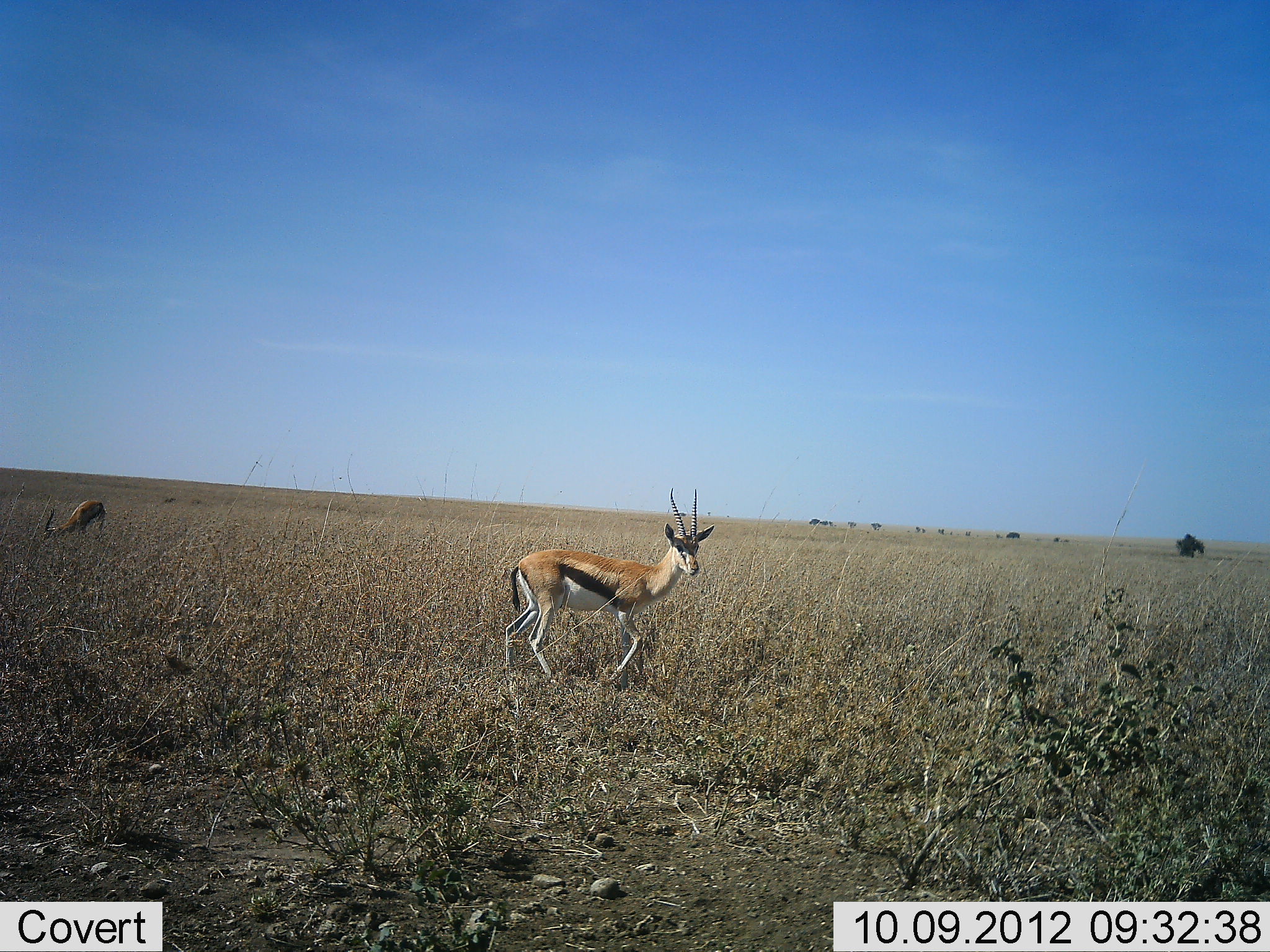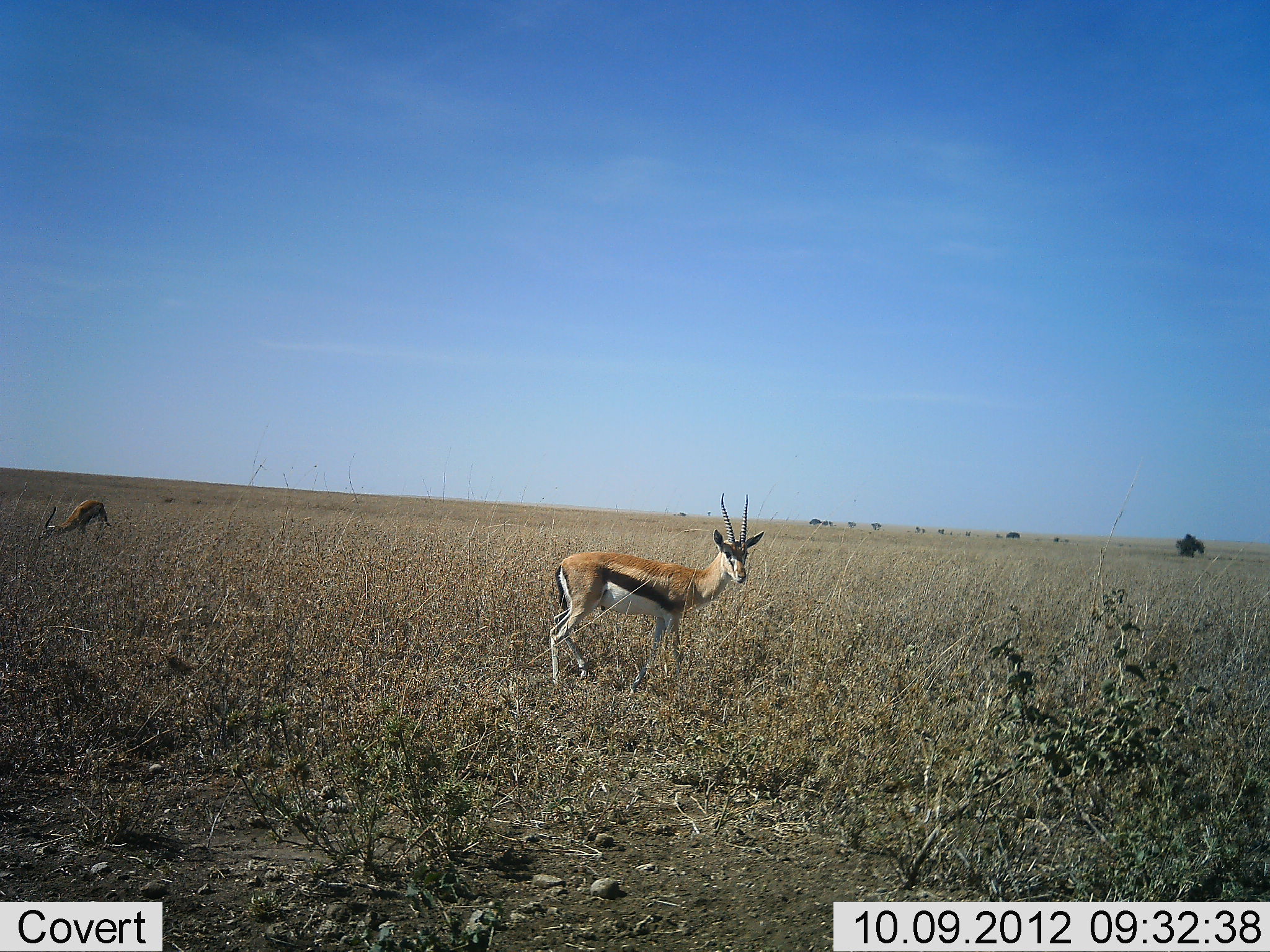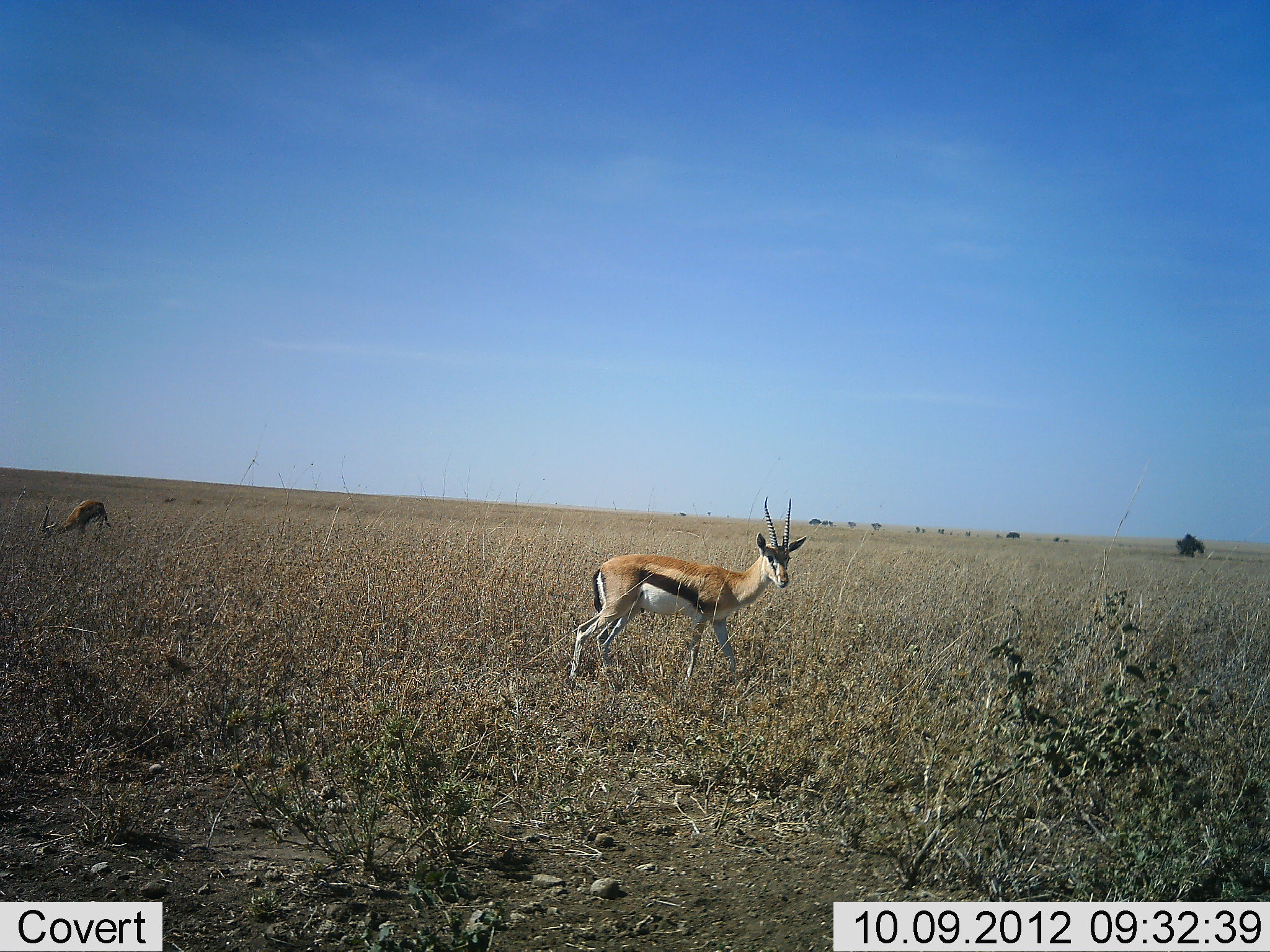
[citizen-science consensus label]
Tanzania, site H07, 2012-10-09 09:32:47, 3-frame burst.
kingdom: Animalia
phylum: Chordata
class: Mammalia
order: Artiodactyla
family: Bovidae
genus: Eudorcas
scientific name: Eudorcas thomsonii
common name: thomson's gazelle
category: gazellethomsons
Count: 2.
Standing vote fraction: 60%.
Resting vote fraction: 0%.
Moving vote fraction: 80%.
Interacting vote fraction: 0%.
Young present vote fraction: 0%.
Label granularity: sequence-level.